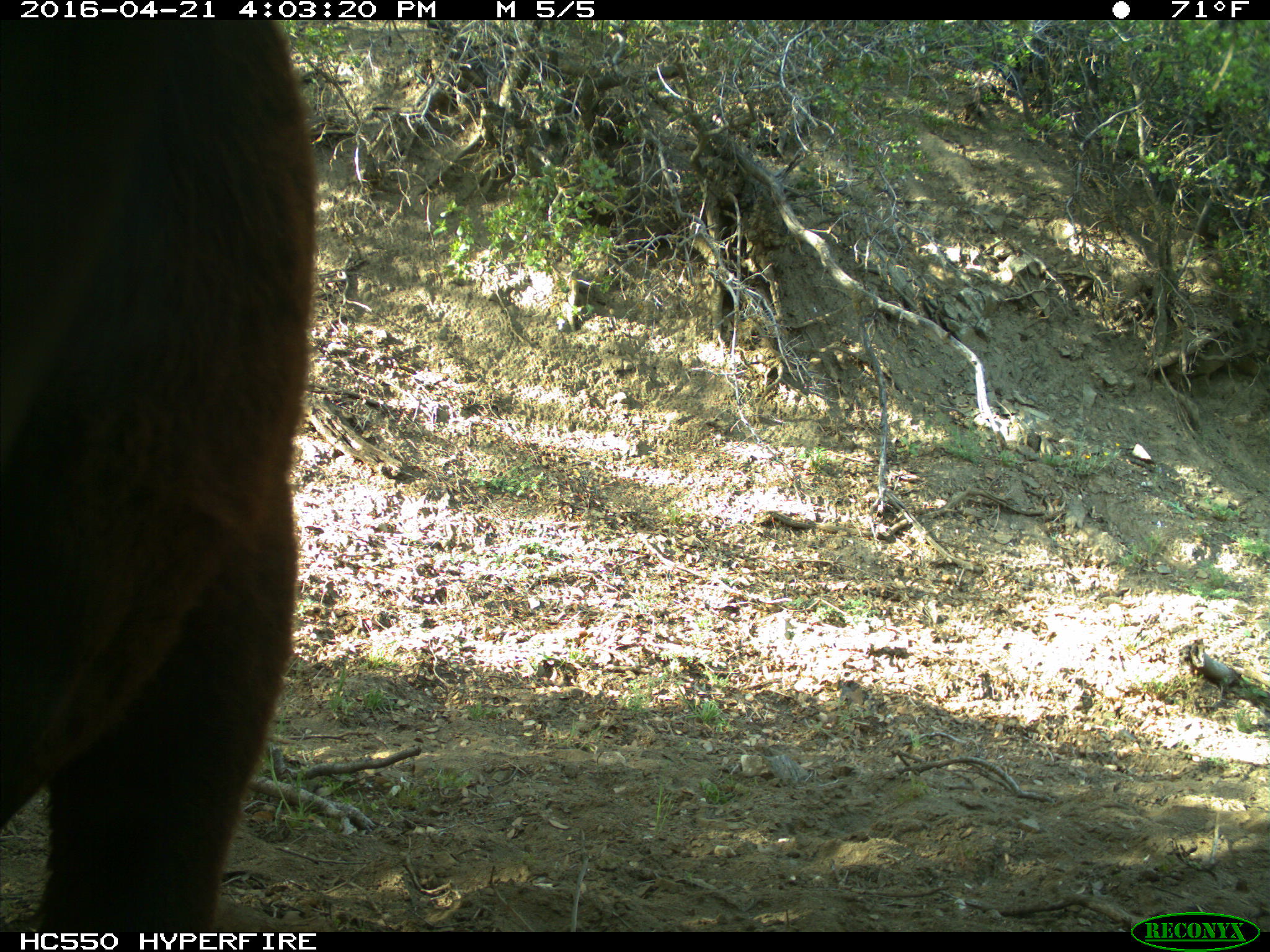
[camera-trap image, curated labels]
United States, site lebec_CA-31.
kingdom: Animalia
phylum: Chordata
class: Mammalia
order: Artiodactyla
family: Bovidae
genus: Bos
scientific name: Bos taurus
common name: domestic cow